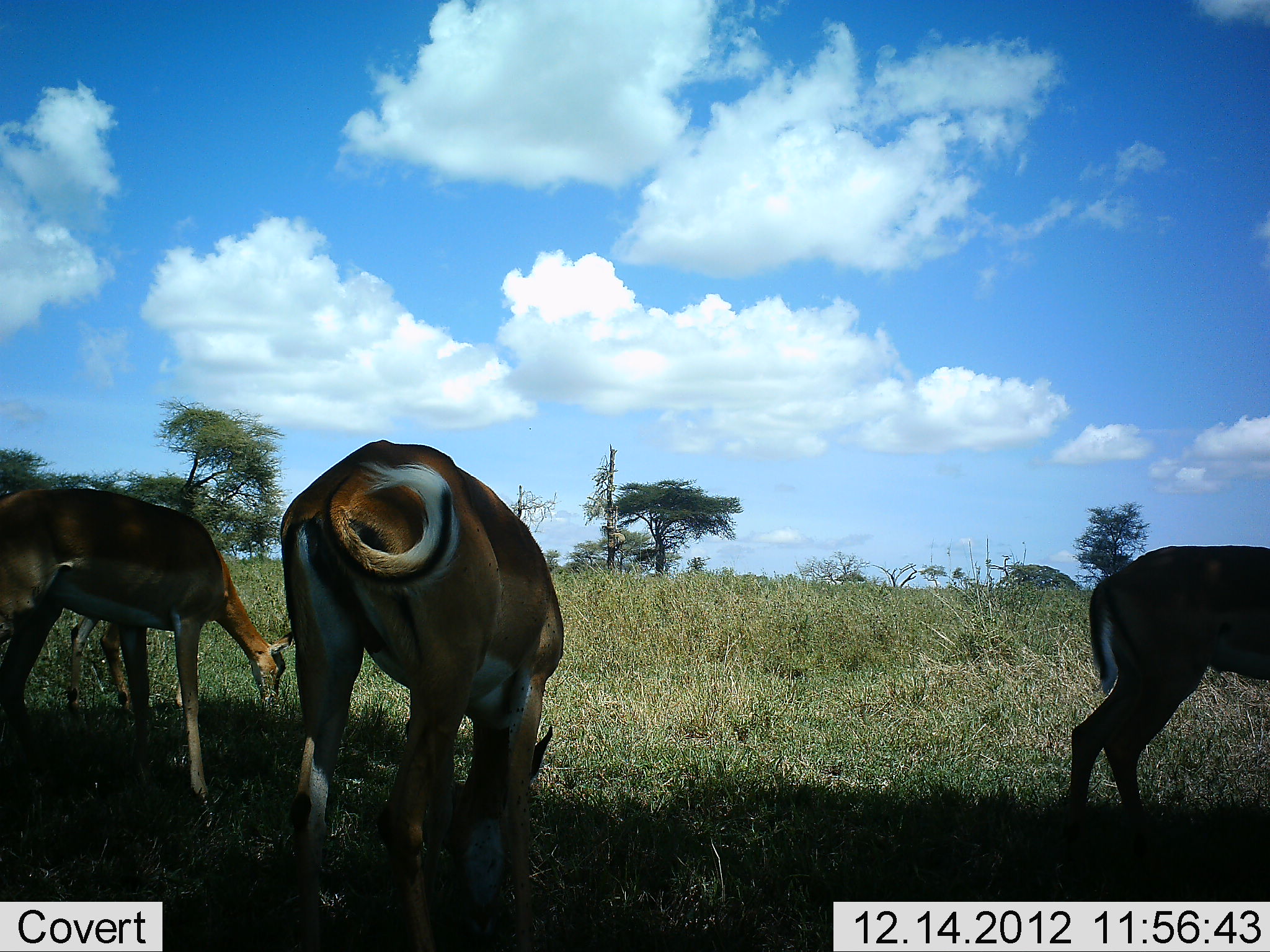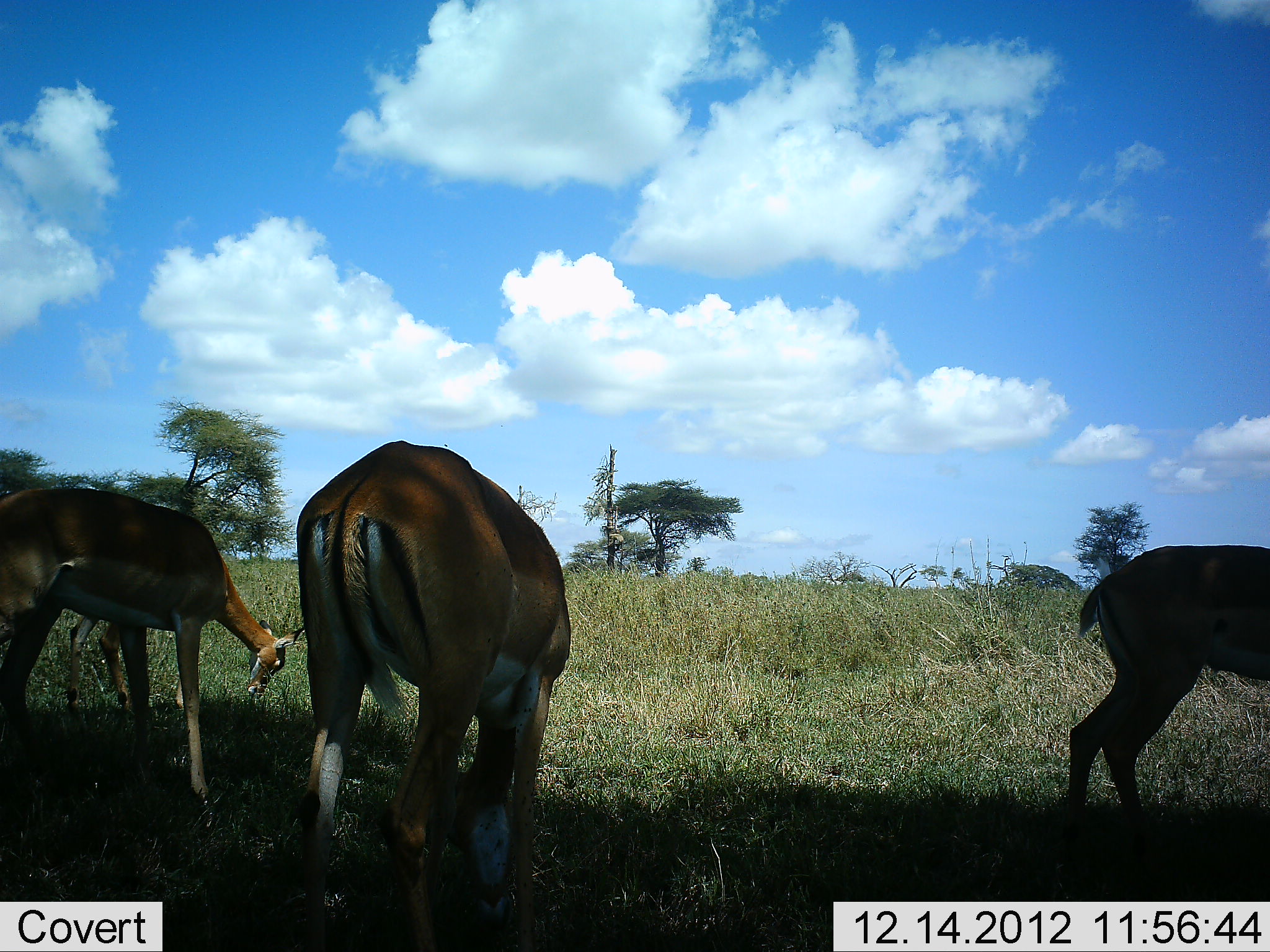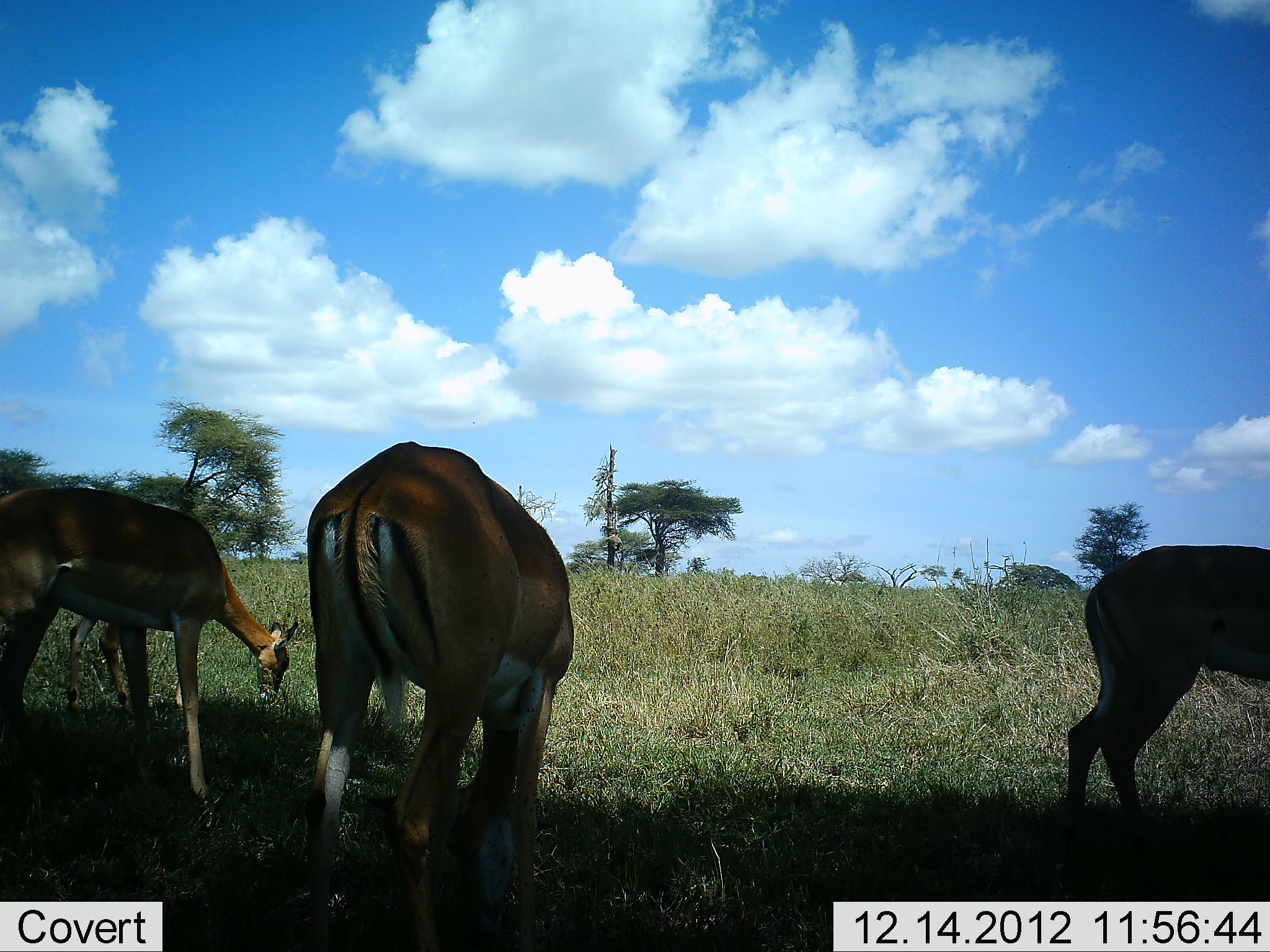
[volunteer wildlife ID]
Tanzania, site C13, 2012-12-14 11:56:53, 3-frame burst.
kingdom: Animalia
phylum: Chordata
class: Mammalia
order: Artiodactyla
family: Bovidae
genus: Aepyceros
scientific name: Aepyceros melampus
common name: impala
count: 4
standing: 37%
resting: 0%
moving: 0%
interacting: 0%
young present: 0%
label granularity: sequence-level